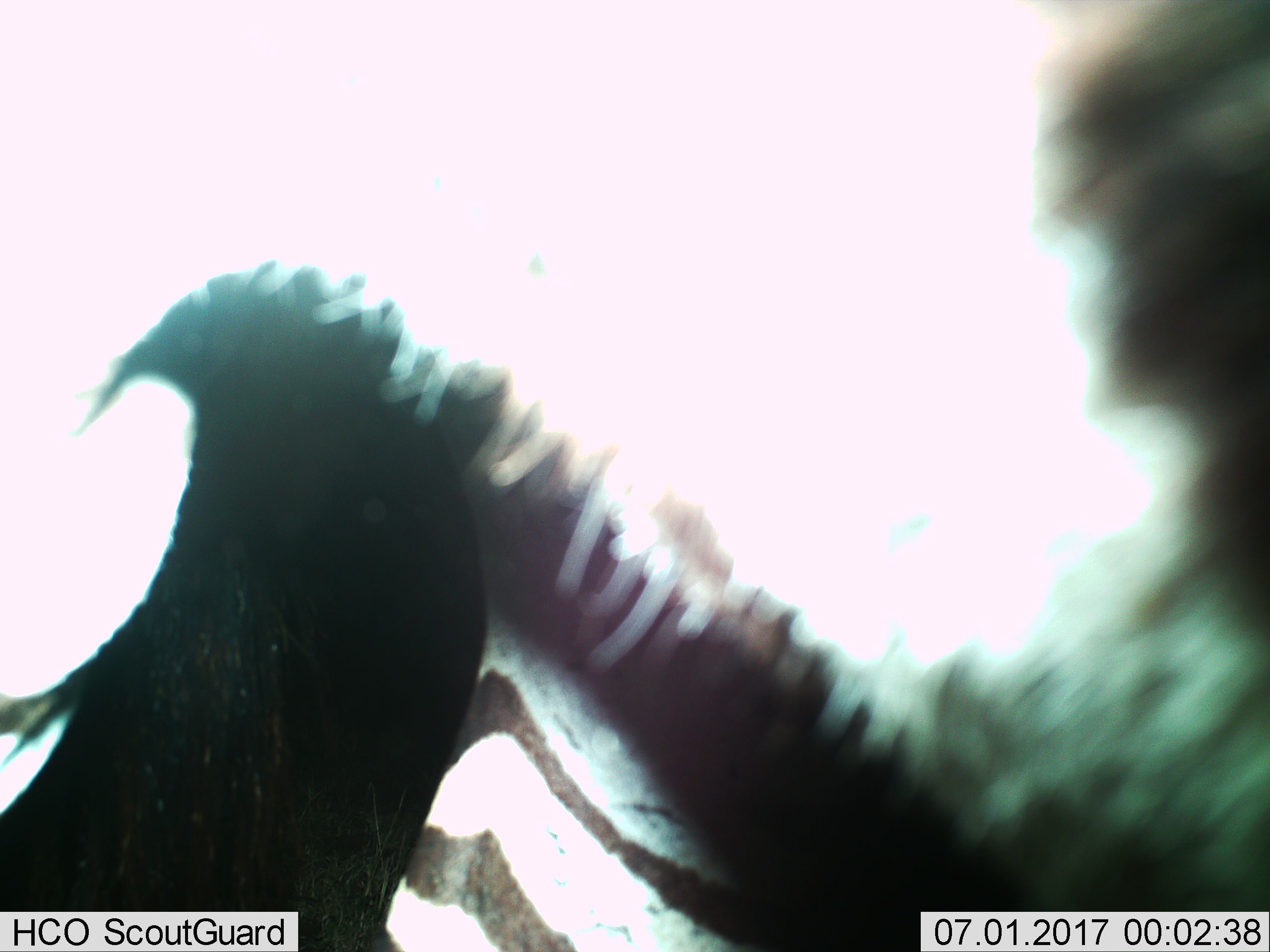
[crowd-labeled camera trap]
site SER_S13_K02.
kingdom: Animalia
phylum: Chordata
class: Mammalia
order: Perissodactyla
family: Equidae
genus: Equus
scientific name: Equus quagga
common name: plains zebra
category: zebraplains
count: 1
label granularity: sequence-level